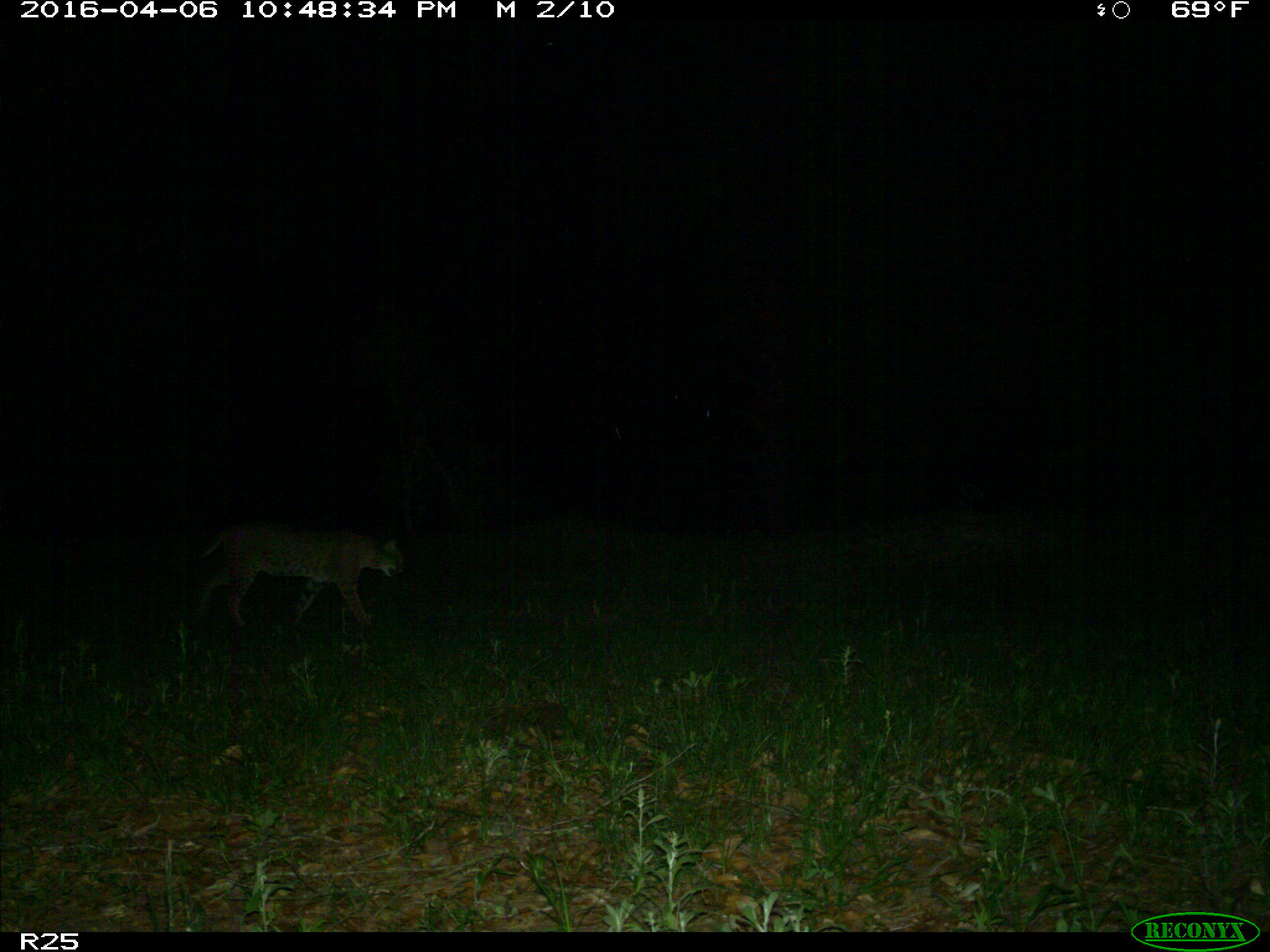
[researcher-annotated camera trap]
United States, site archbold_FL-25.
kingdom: Animalia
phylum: Chordata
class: Mammalia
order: Carnivora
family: Felidae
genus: Lynx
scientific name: Lynx rufus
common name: bobcat